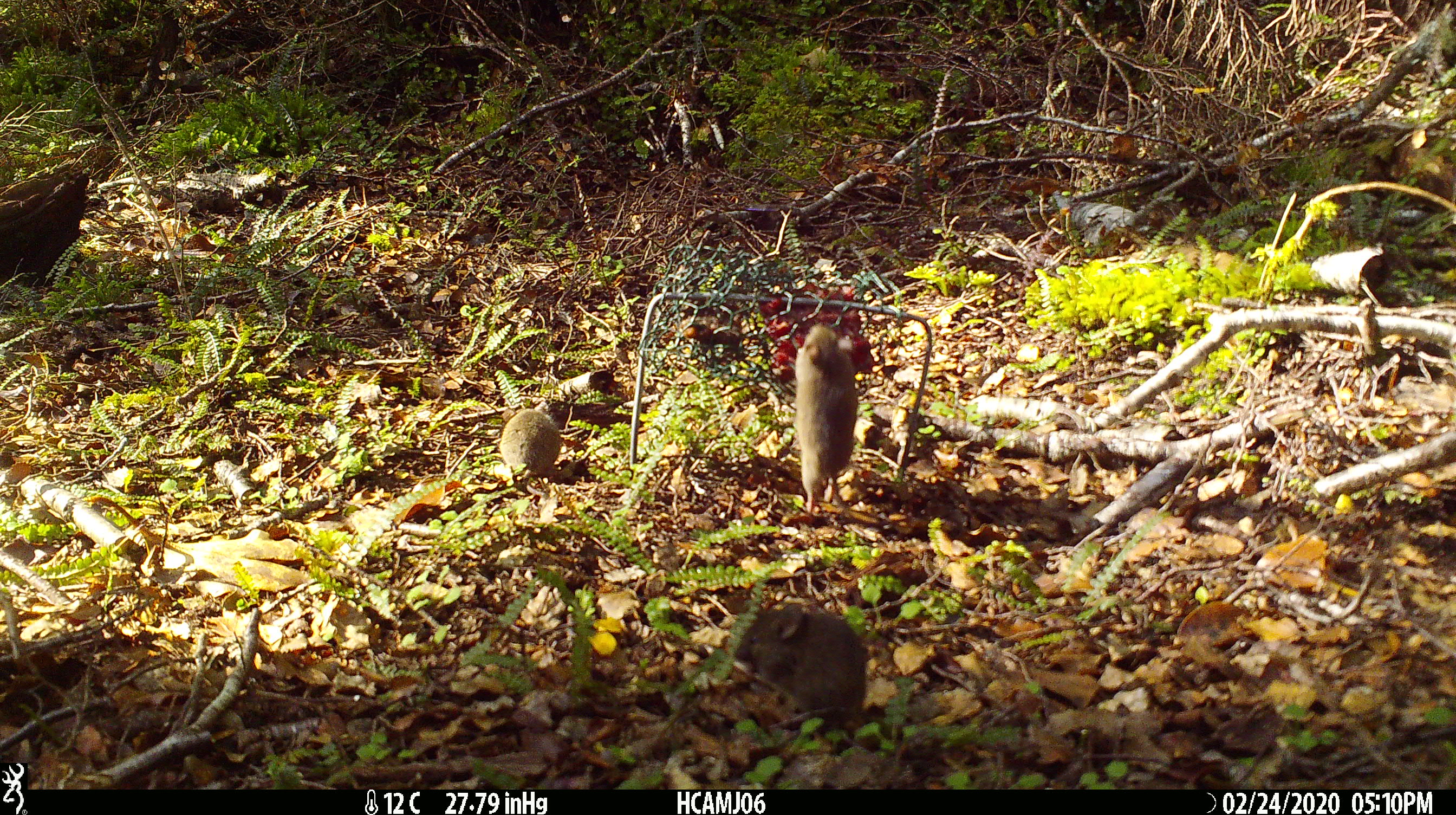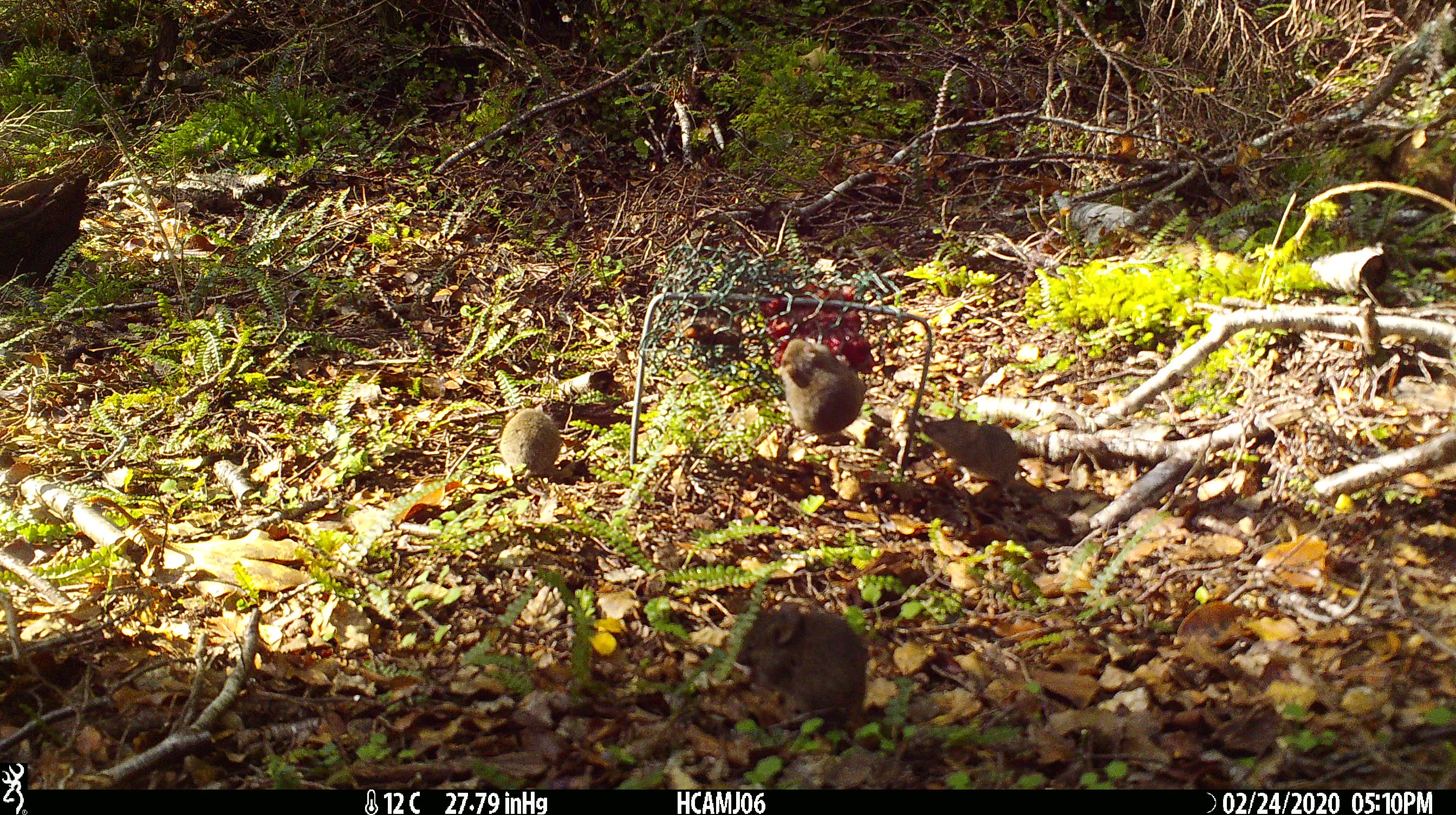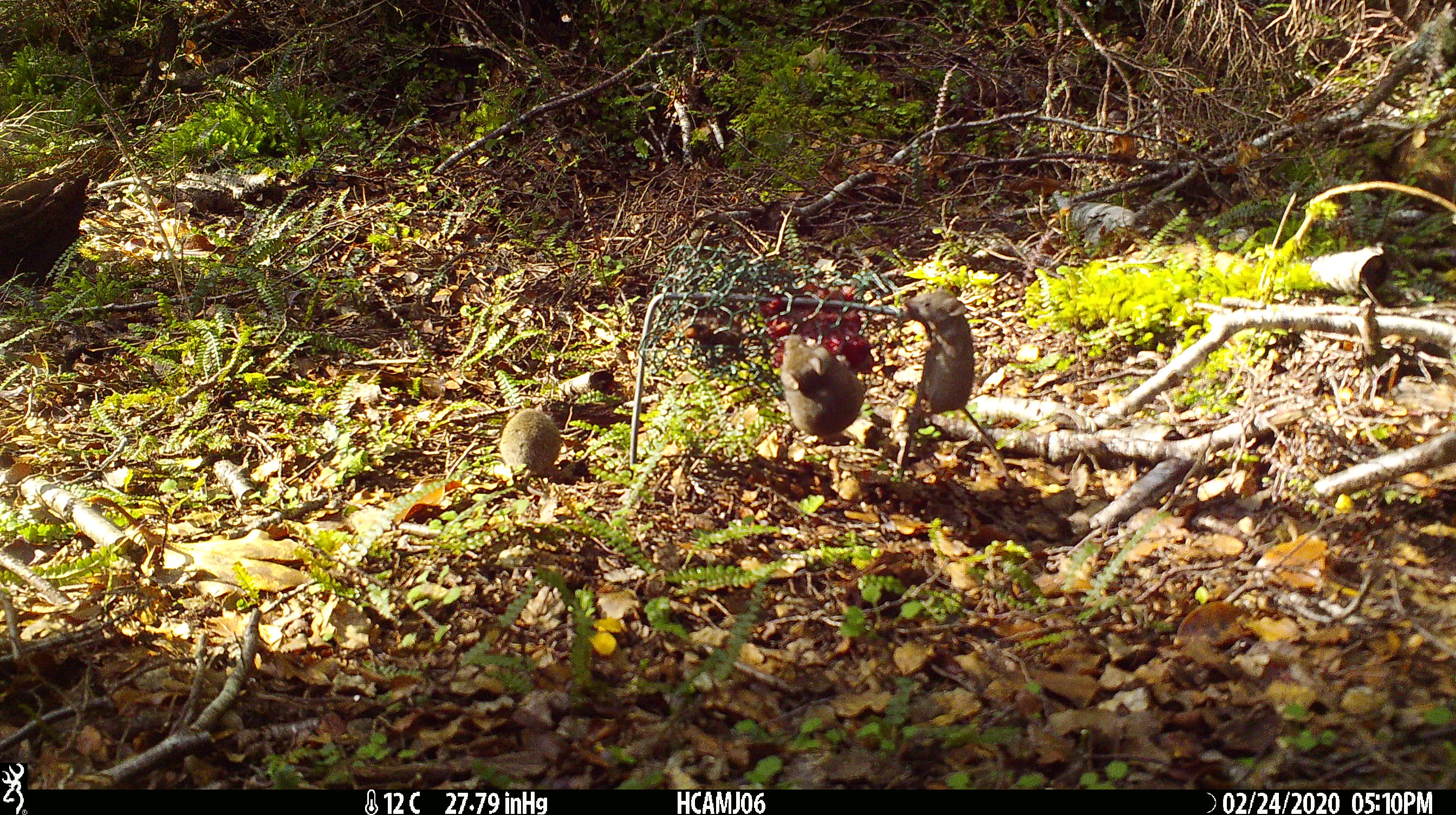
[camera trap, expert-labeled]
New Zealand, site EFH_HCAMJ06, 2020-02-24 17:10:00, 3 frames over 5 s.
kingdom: Animalia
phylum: Chordata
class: Mammalia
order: Rodentia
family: Muridae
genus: Mus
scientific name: Mus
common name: mouse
Mouse (Mus).